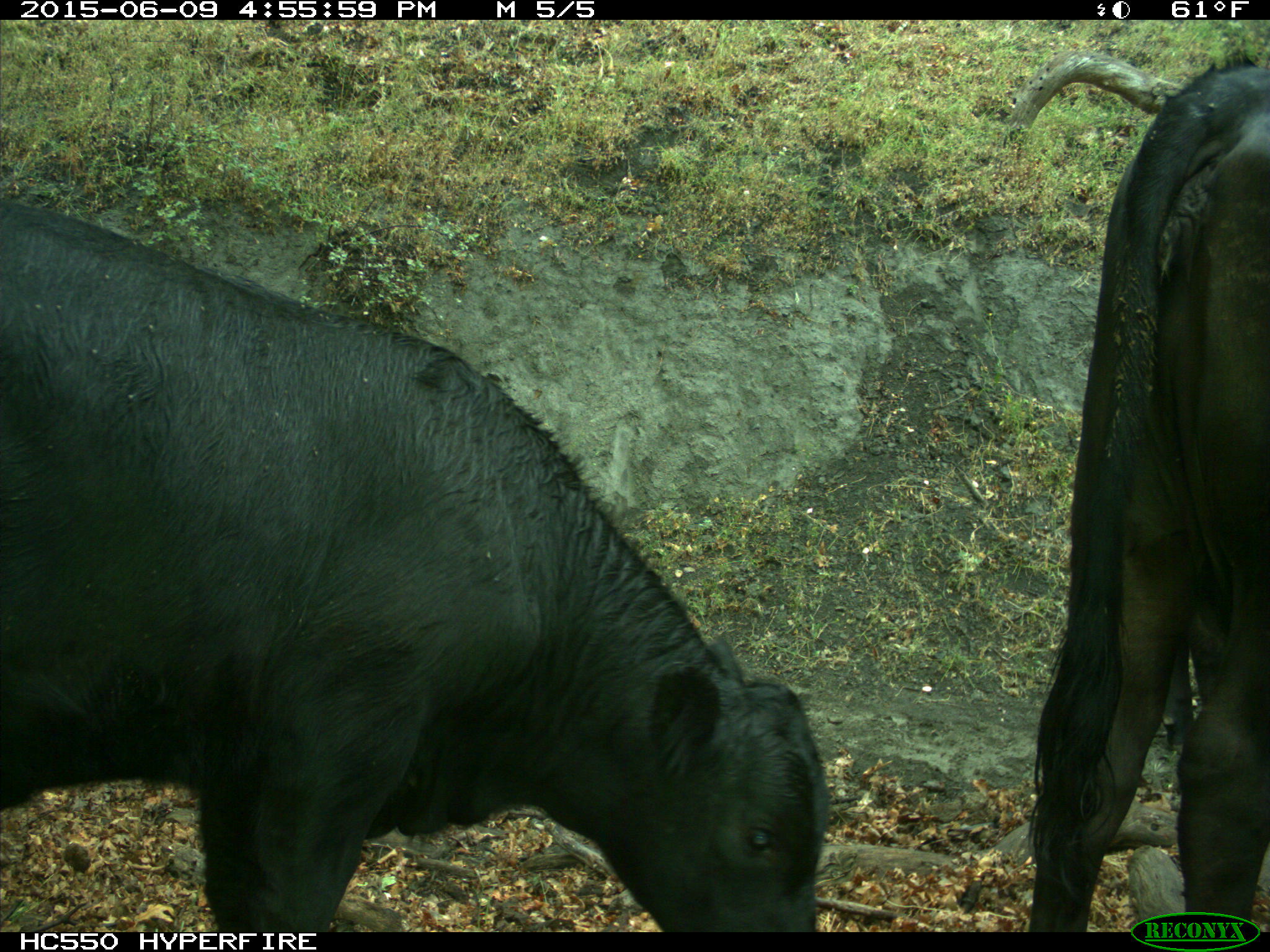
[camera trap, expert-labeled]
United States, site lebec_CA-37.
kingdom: Animalia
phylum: Chordata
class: Mammalia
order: Artiodactyla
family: Bovidae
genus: Bos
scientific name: Bos taurus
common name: domestic cow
Bos taurus (domestic cow).